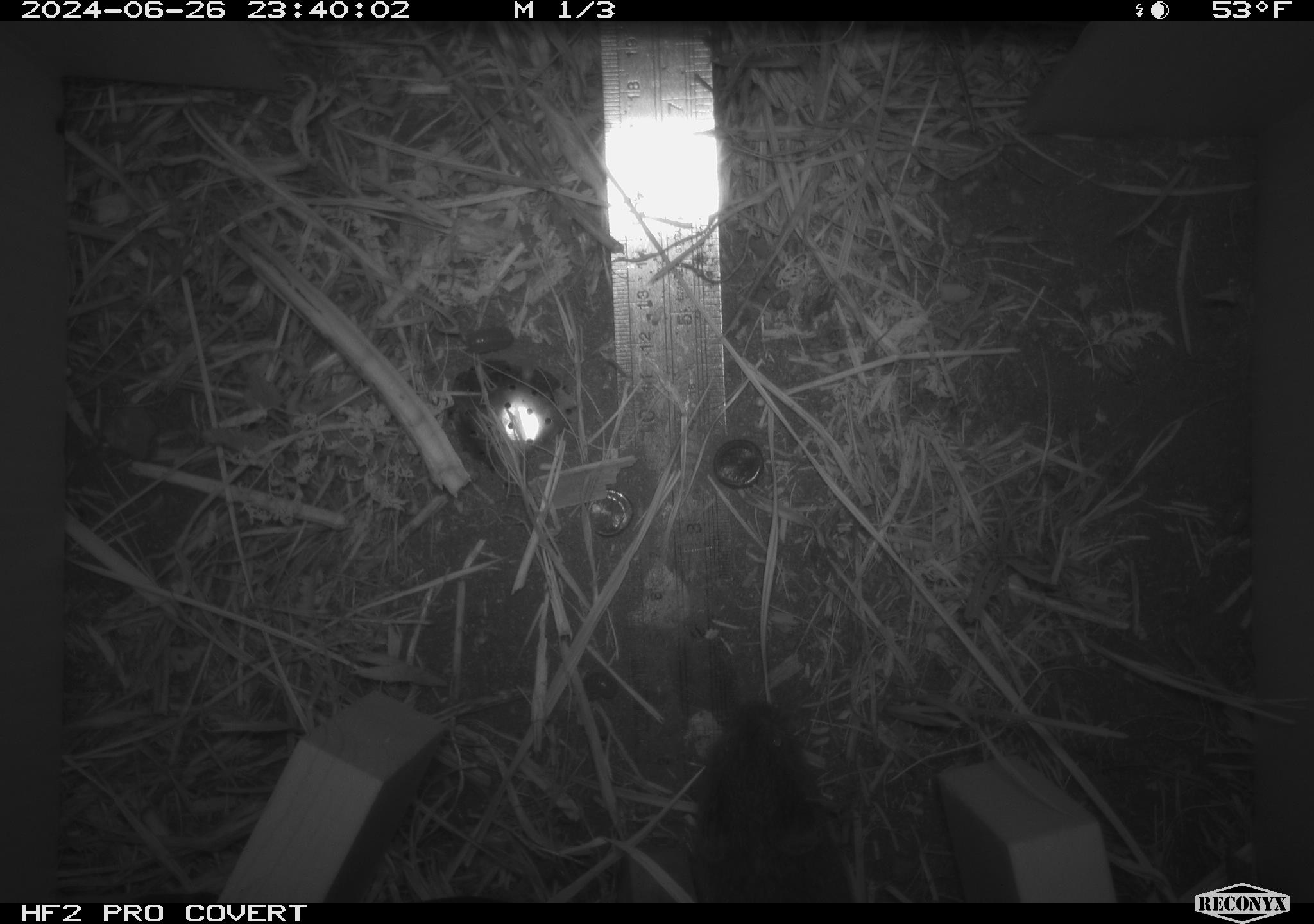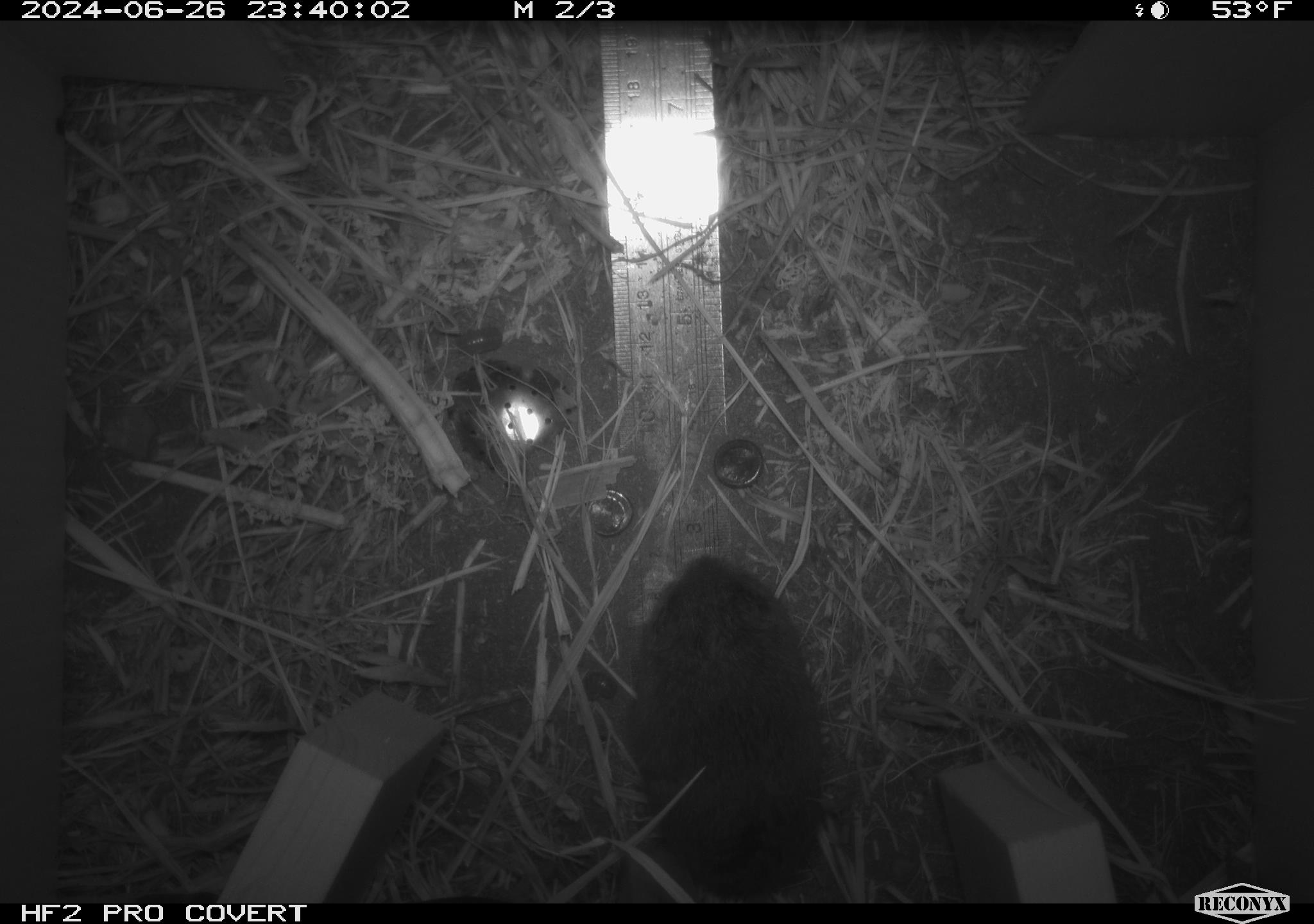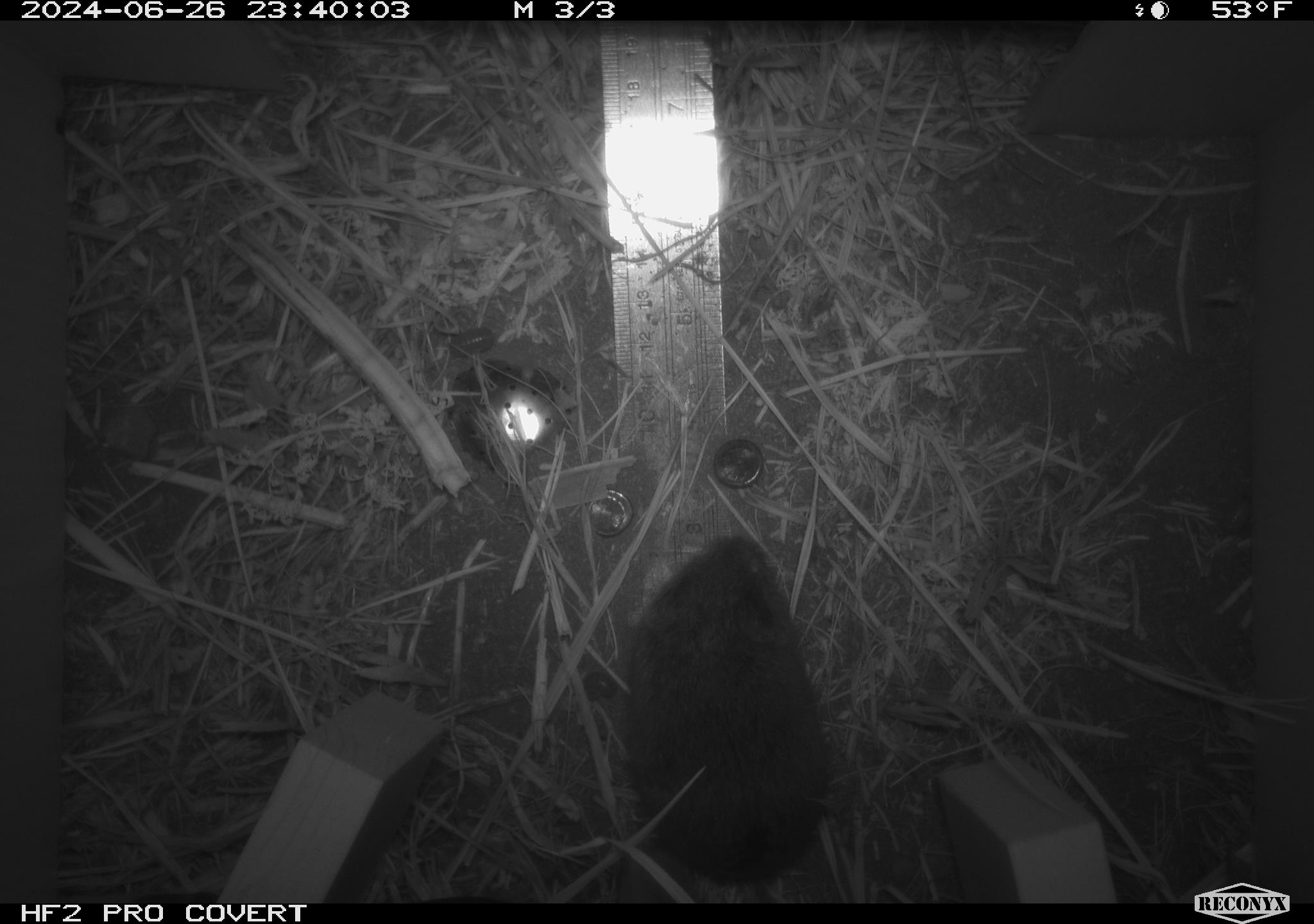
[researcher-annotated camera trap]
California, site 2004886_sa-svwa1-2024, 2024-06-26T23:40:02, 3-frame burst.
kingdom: Animalia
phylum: Chordata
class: Mammalia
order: Rodentia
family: Cricetidae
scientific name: Arvicolinae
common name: voles, lemmings, and muskrats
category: arvicolinae subfamily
Arvicolinae subfamily (voles, lemmings, and muskrats) (Arvicolinae).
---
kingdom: Animalia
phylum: Arthropoda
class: Malacostraca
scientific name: Malacostraca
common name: amphipods, crabs, isopods, krill, lobsters and shrimps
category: malacostracan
Malacostracan (amphipods, crabs, isopods, krill, lobsters and shrimps) (Malacostraca).